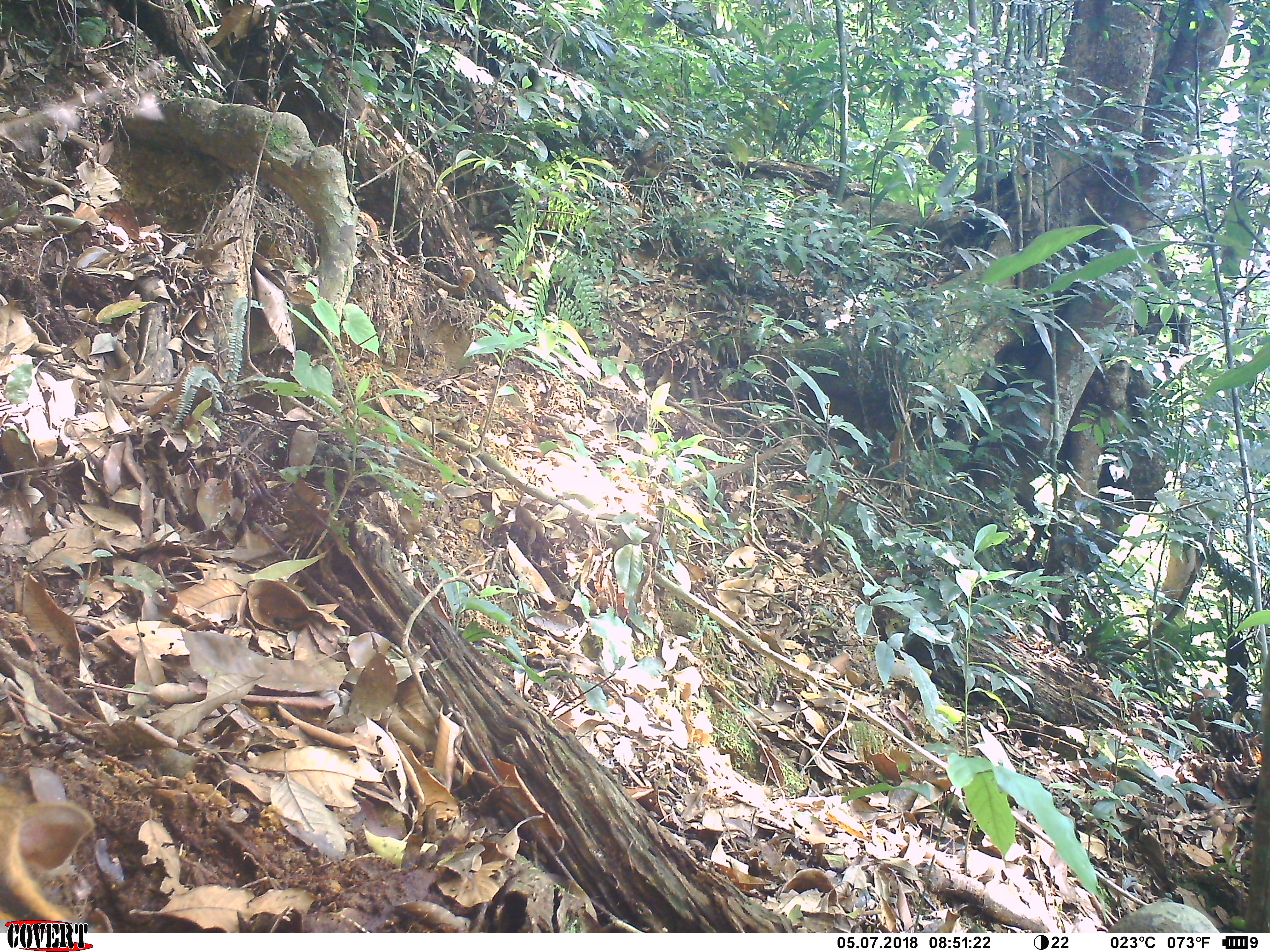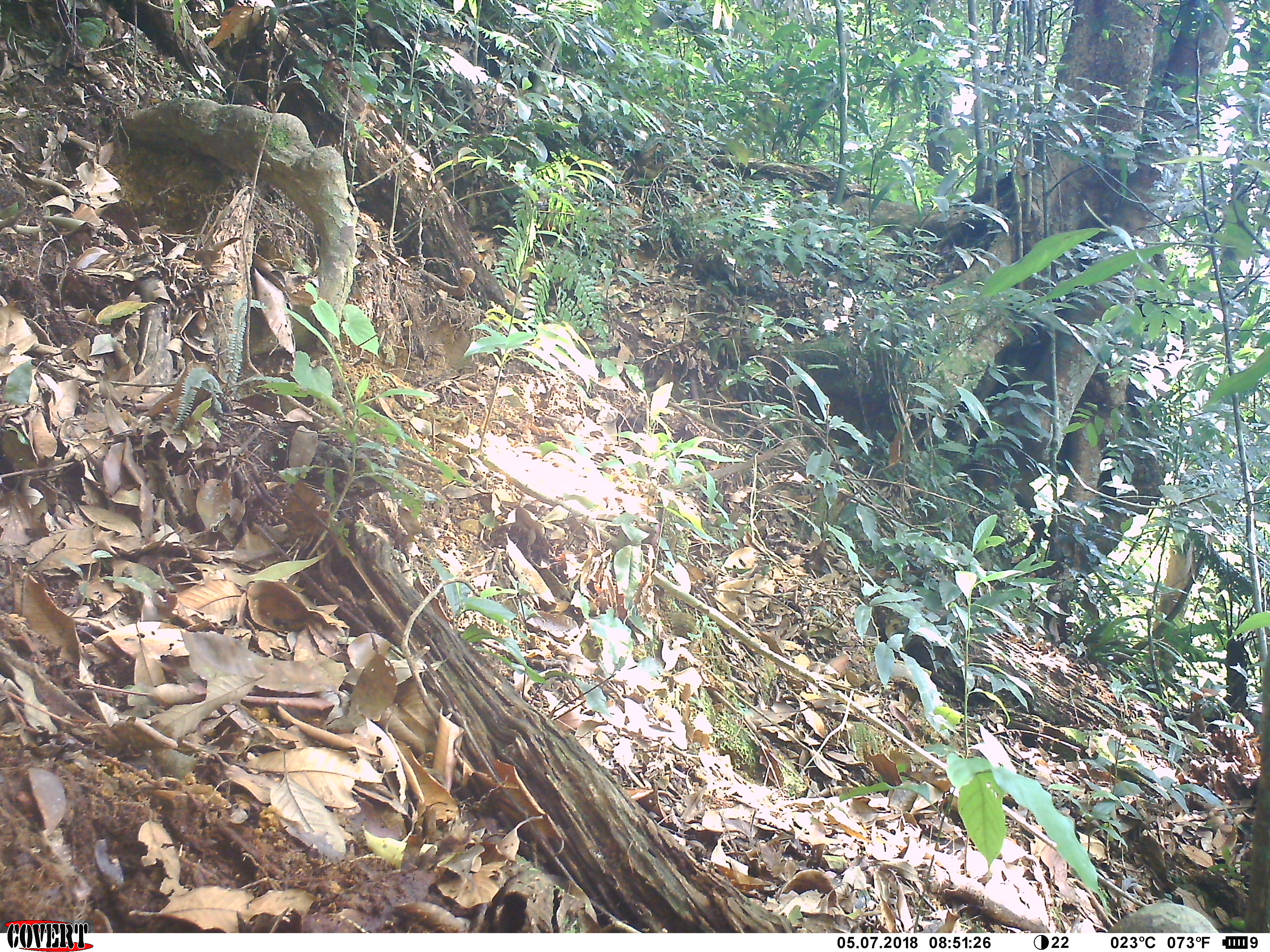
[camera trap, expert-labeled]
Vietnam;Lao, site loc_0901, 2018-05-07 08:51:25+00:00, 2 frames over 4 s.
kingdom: Animalia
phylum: Chordata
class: Mammalia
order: Artiodactyla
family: Suidae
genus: Sus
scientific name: Sus scrofa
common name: eurasian wild pig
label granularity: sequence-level